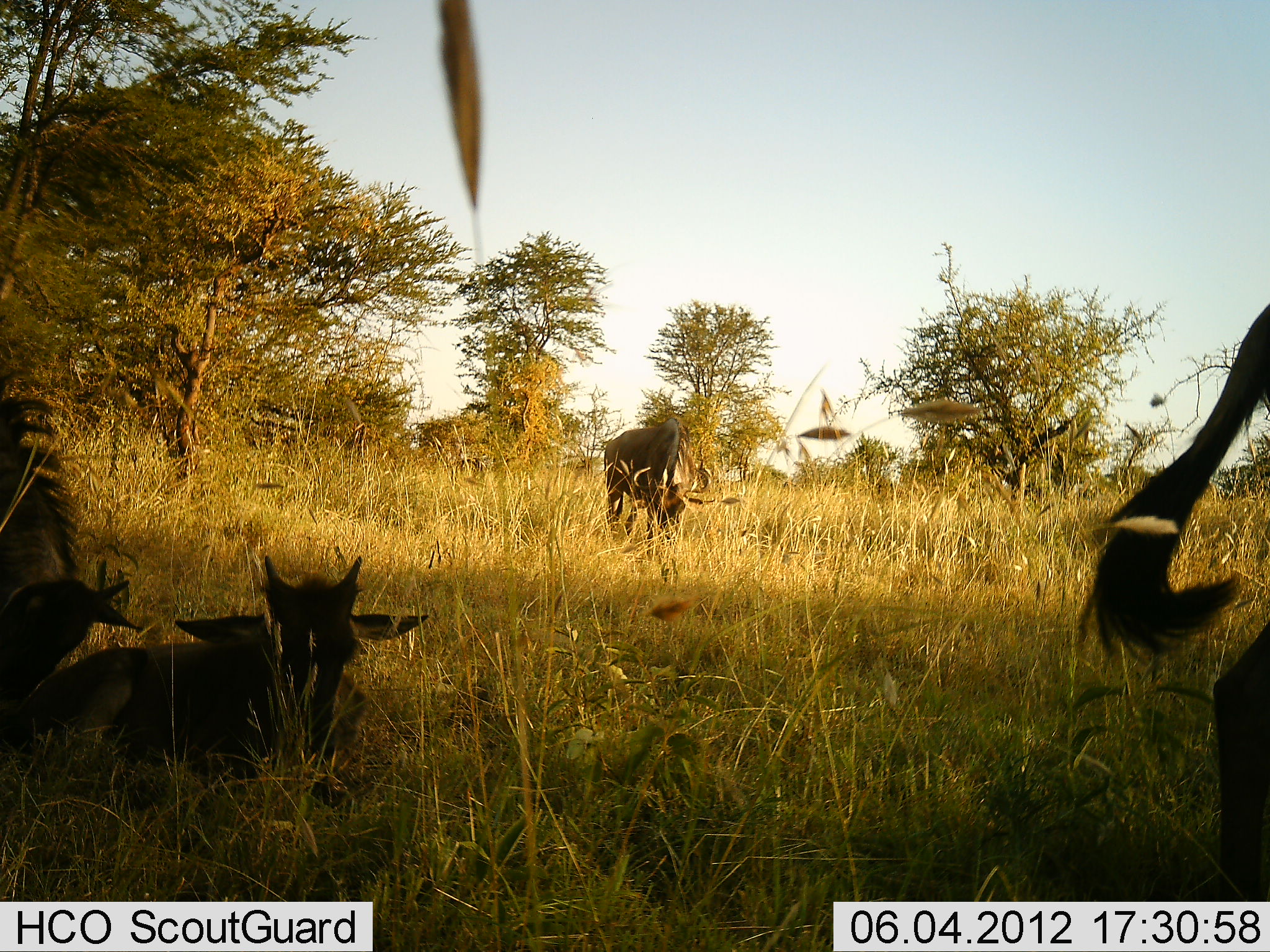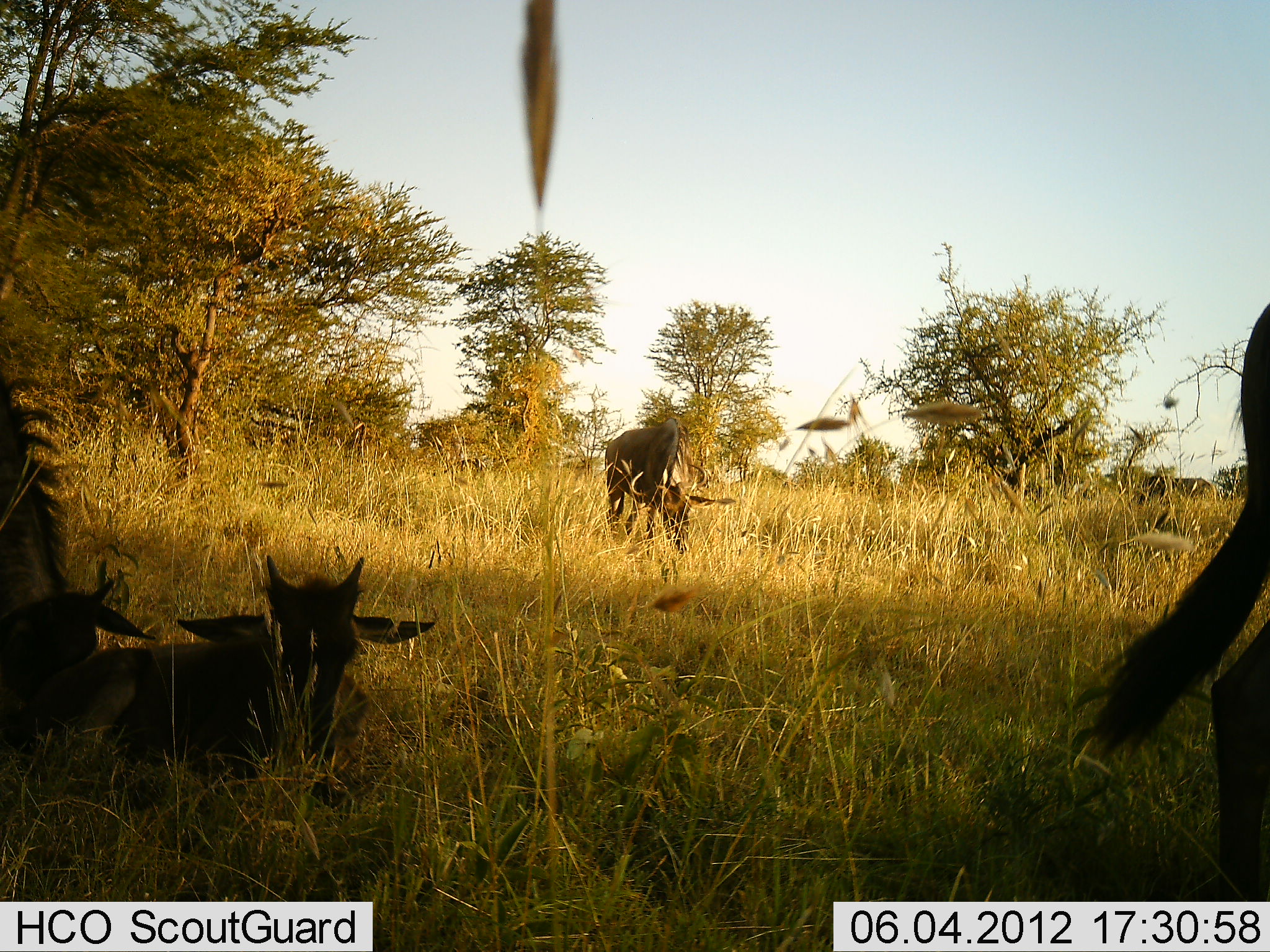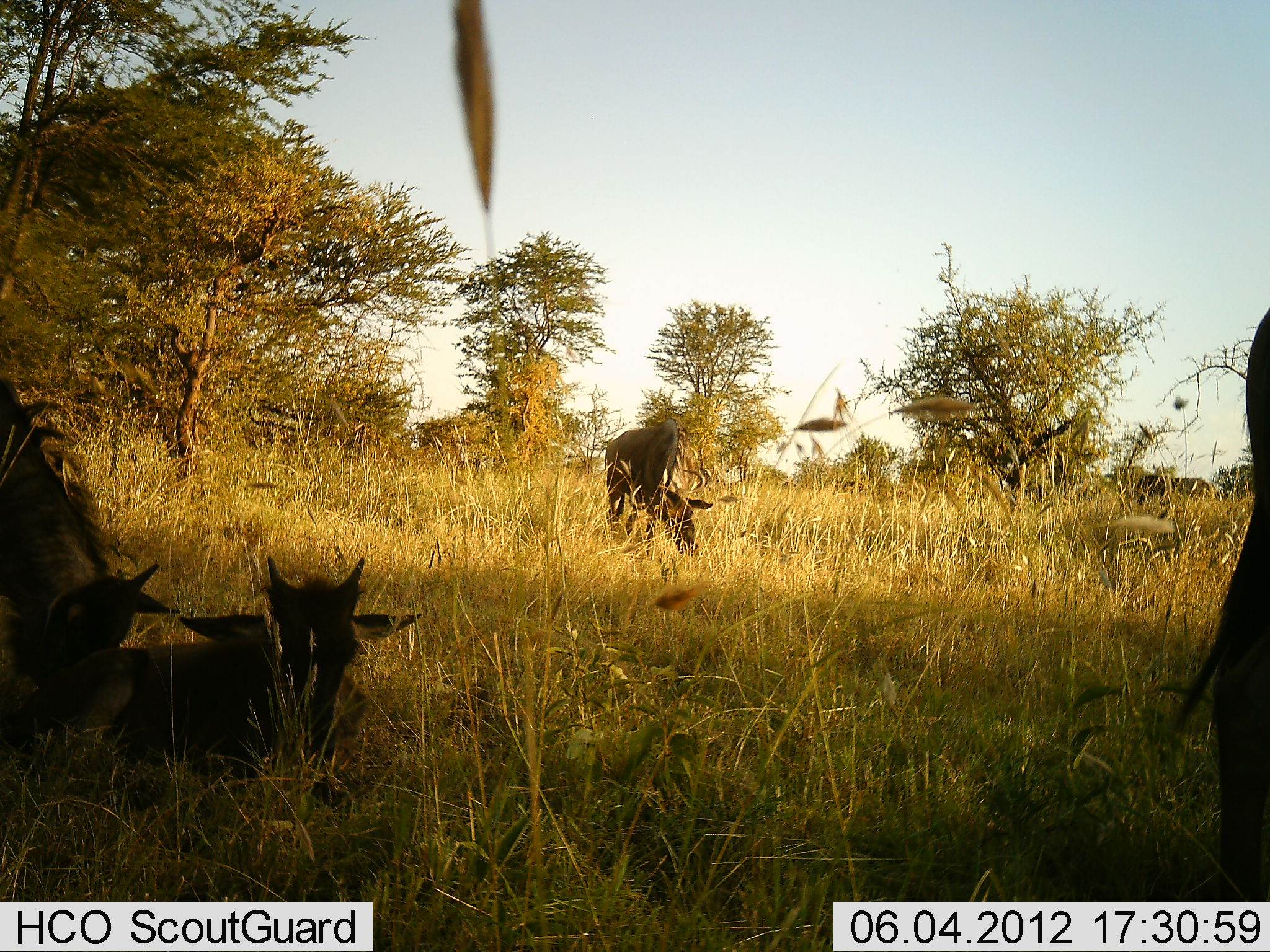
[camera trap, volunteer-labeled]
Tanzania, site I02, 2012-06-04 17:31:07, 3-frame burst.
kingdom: Animalia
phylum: Chordata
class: Mammalia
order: Artiodactyla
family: Bovidae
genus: Connochaetes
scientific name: Connochaetes taurinus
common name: blue wildebeest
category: wildebeest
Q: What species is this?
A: Wildebeest (blue wildebeest) (Connochaetes taurinus).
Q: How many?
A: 4.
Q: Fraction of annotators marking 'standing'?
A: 40%.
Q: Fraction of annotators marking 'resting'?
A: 100%.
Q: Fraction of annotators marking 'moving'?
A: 0%.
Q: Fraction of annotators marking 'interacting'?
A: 0%.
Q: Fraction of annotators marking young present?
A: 50%.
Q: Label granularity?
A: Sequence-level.